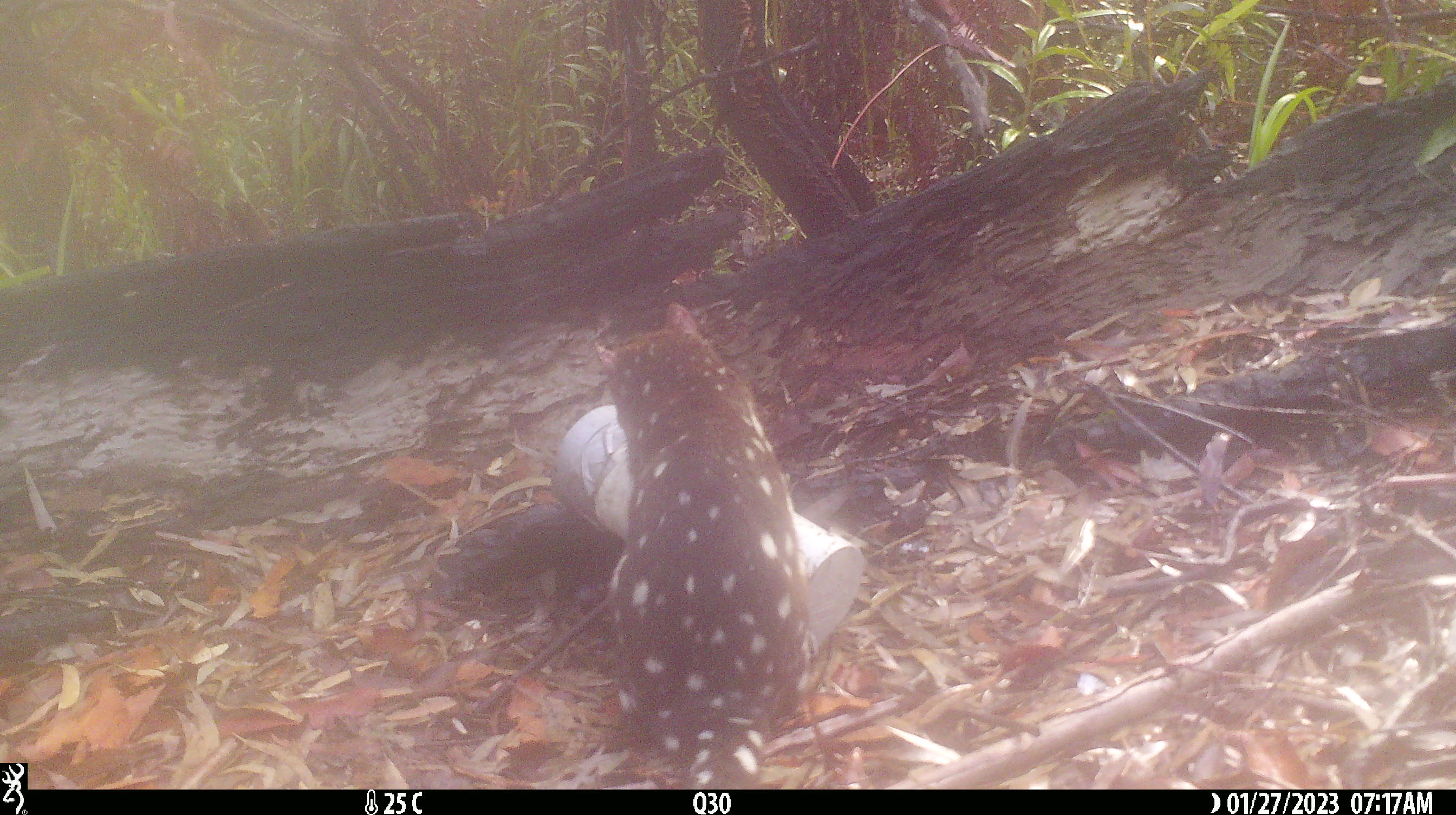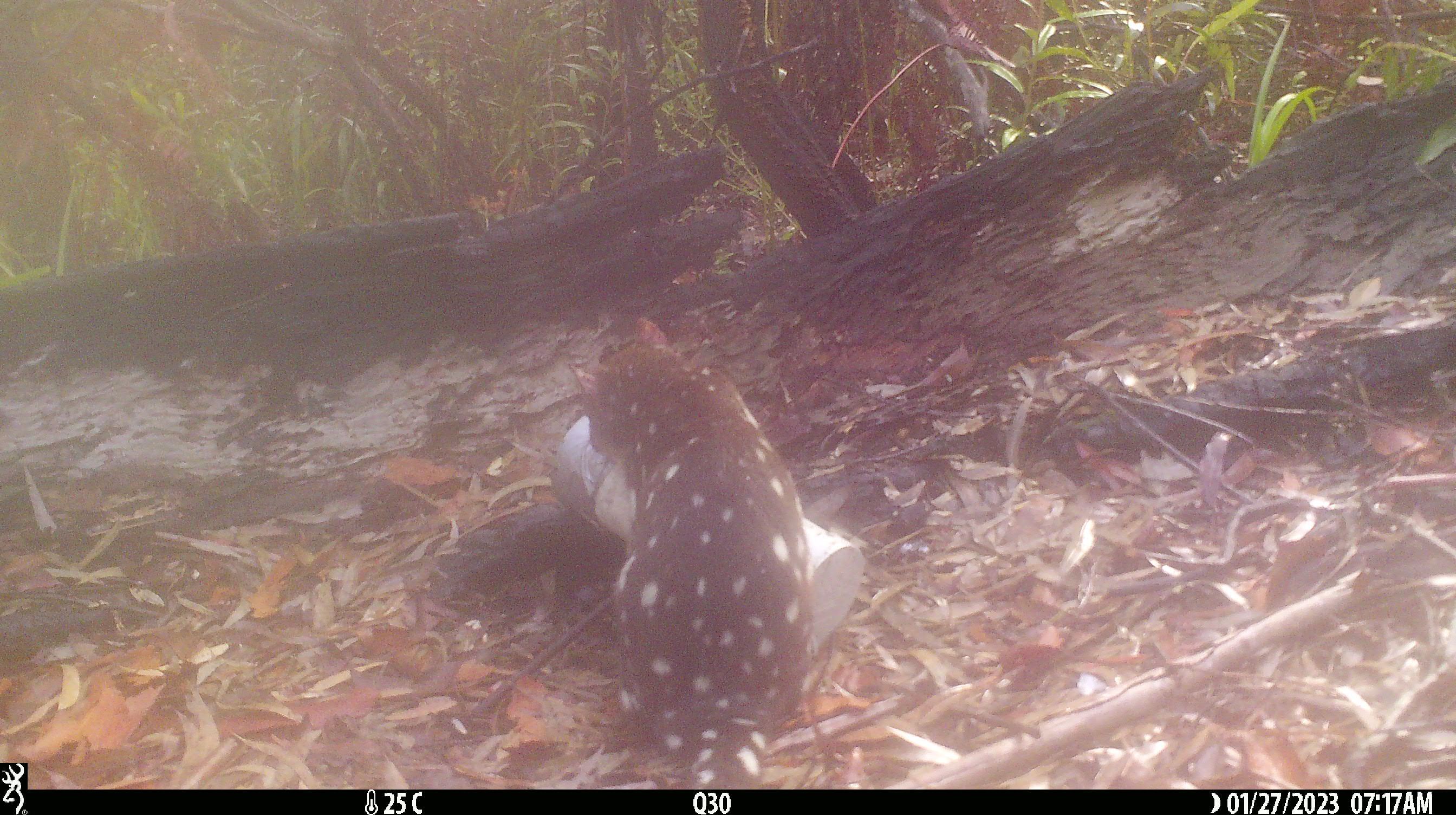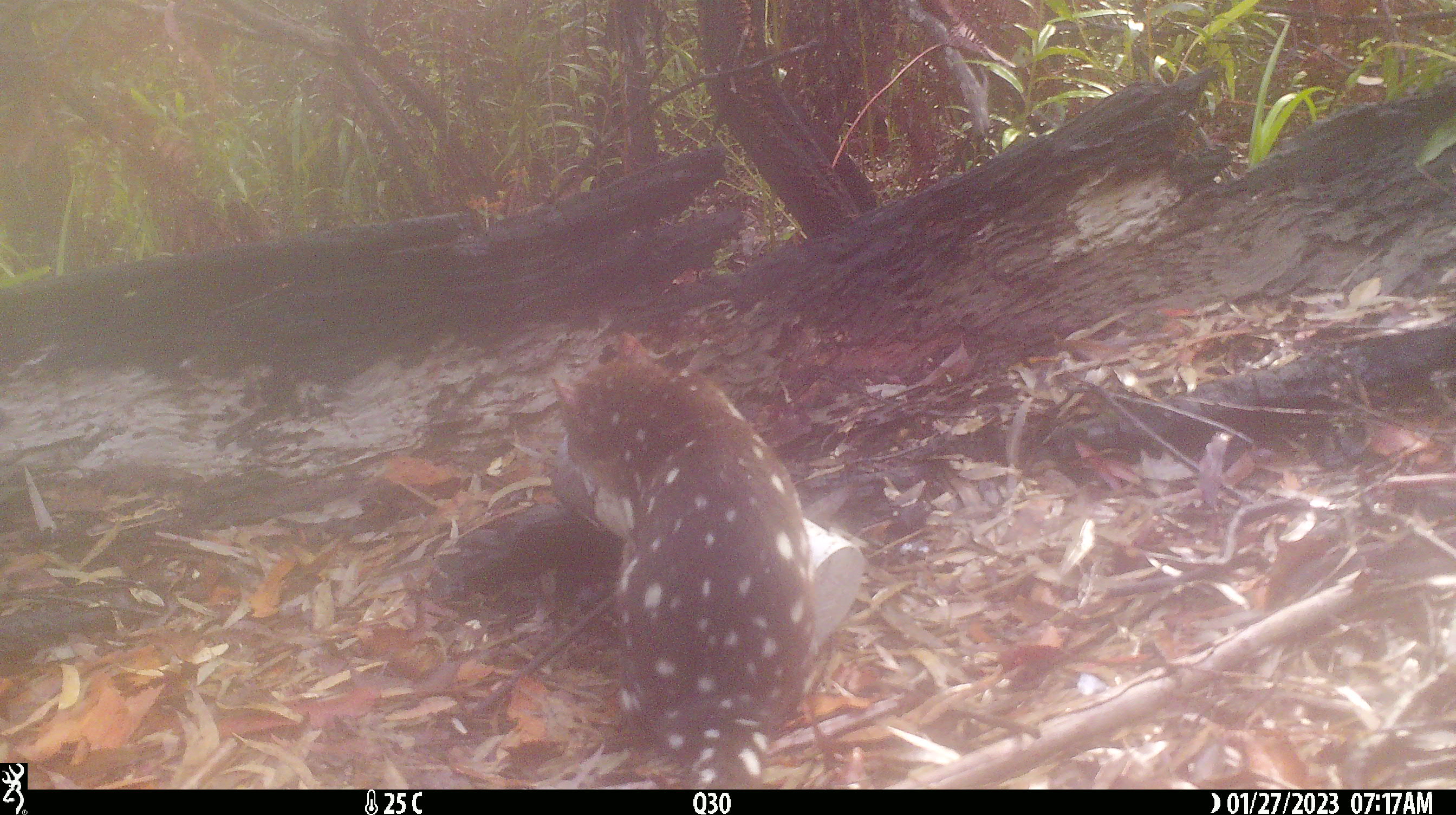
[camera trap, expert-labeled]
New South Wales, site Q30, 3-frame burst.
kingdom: Animalia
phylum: Chordata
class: Mammalia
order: Dasyuromorphia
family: Dasyuridae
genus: Dasyurus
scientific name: Dasyurus maculatus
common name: spotted-tailed quoll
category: quoll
Quoll (spotted-tailed quoll) (Dasyurus maculatus).